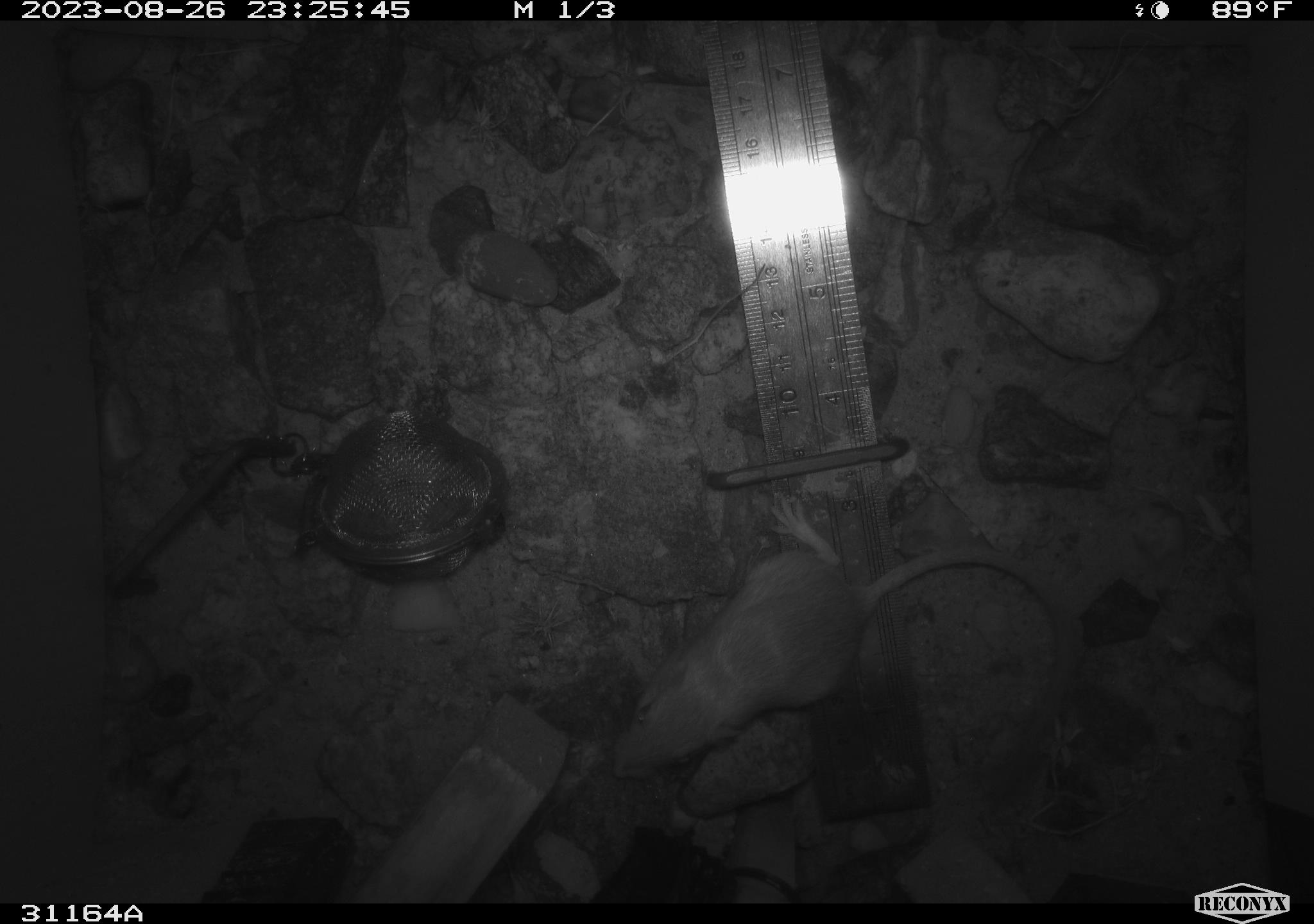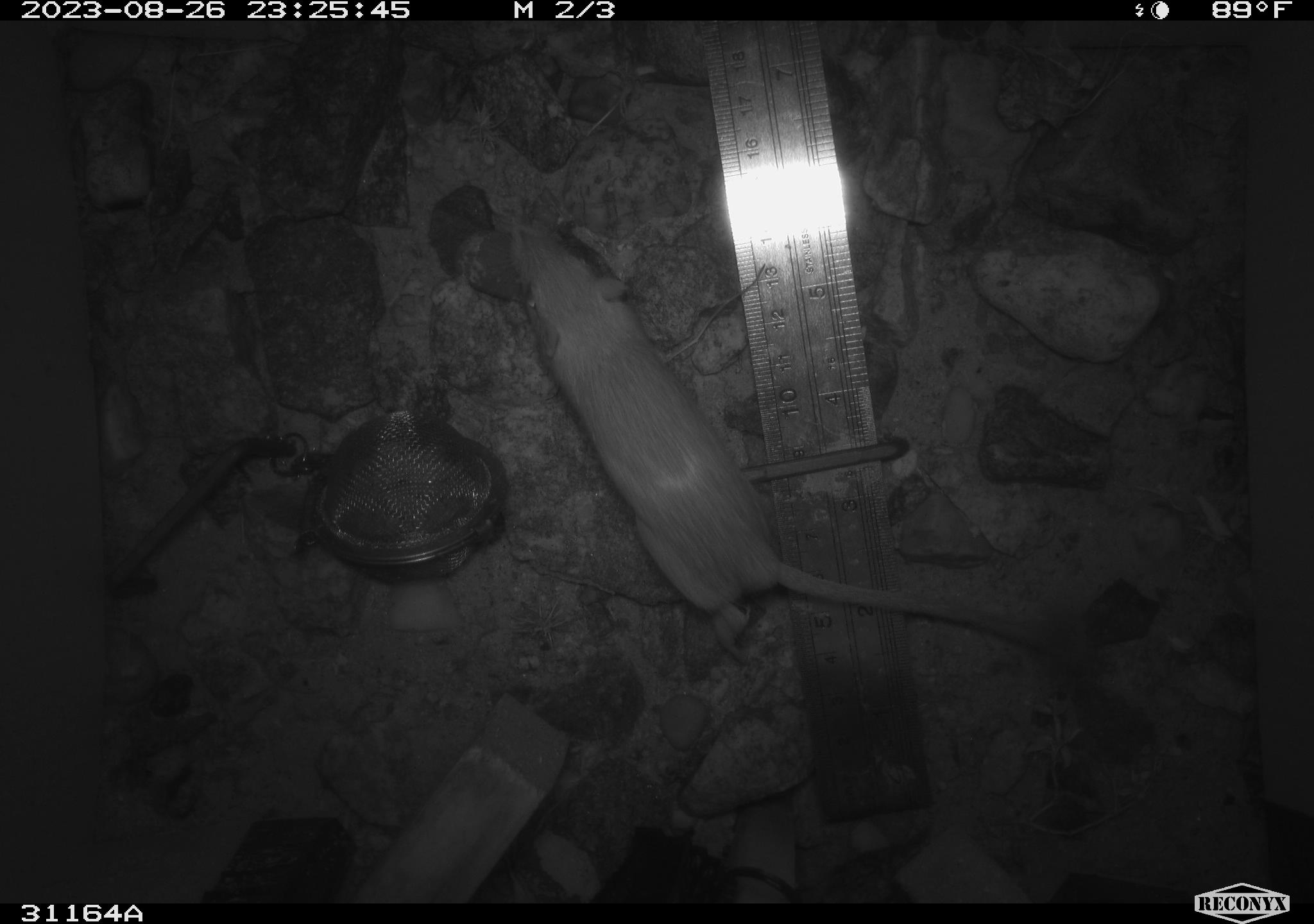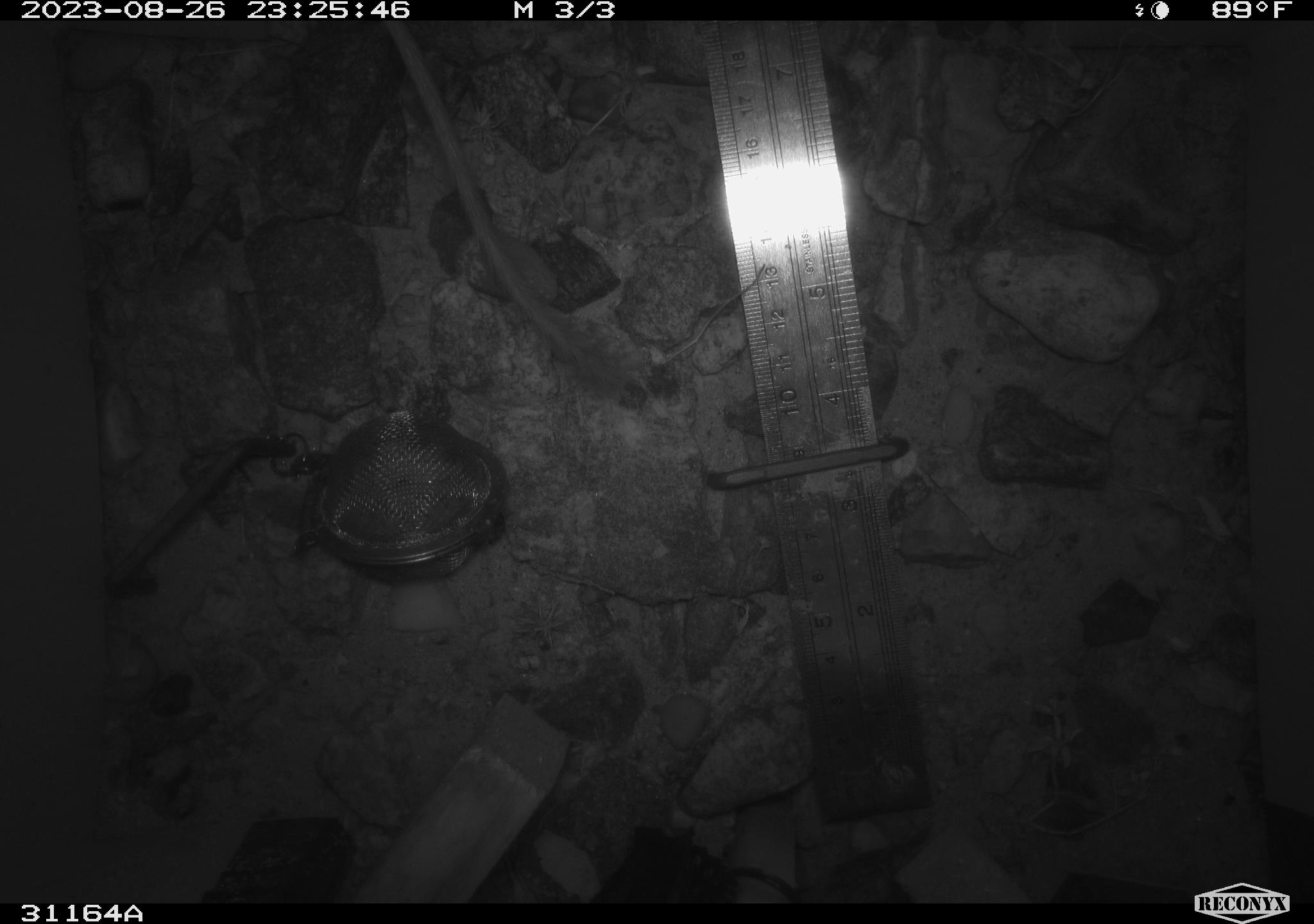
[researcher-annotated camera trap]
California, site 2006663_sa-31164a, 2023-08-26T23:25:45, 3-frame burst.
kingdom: Animalia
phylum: Chordata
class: Mammalia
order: Rodentia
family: Heteromyidae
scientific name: Heteromyidae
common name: kangaroo rats and pocket mice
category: heteromyidae family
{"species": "heteromyidae family (kangaroo rats and pocket mice) (Heteromyidae)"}